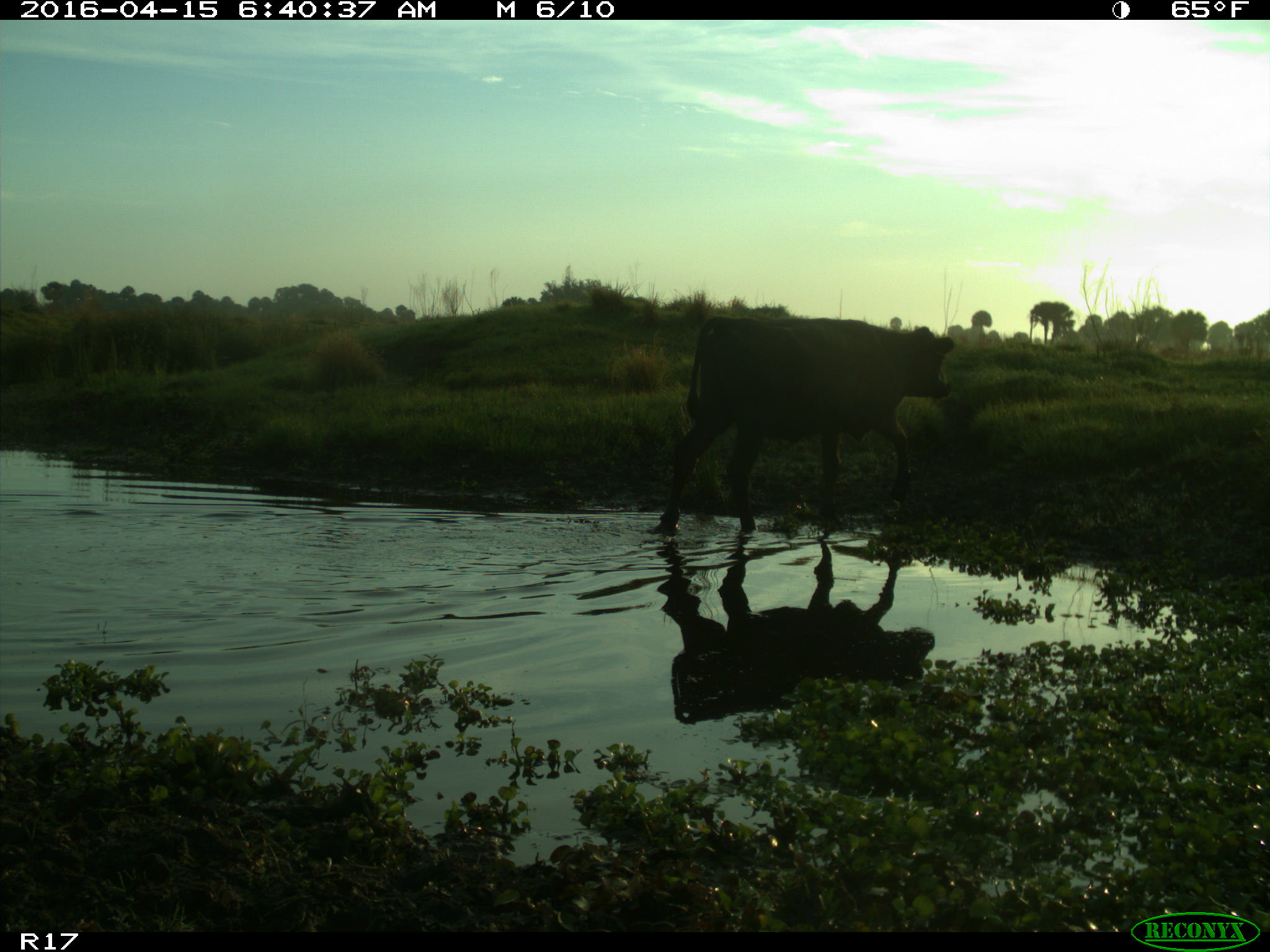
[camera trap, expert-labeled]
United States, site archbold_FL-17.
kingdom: Animalia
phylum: Chordata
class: Mammalia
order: Artiodactyla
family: Bovidae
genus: Bos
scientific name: Bos taurus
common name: domestic cow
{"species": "Bos taurus (domestic cow)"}